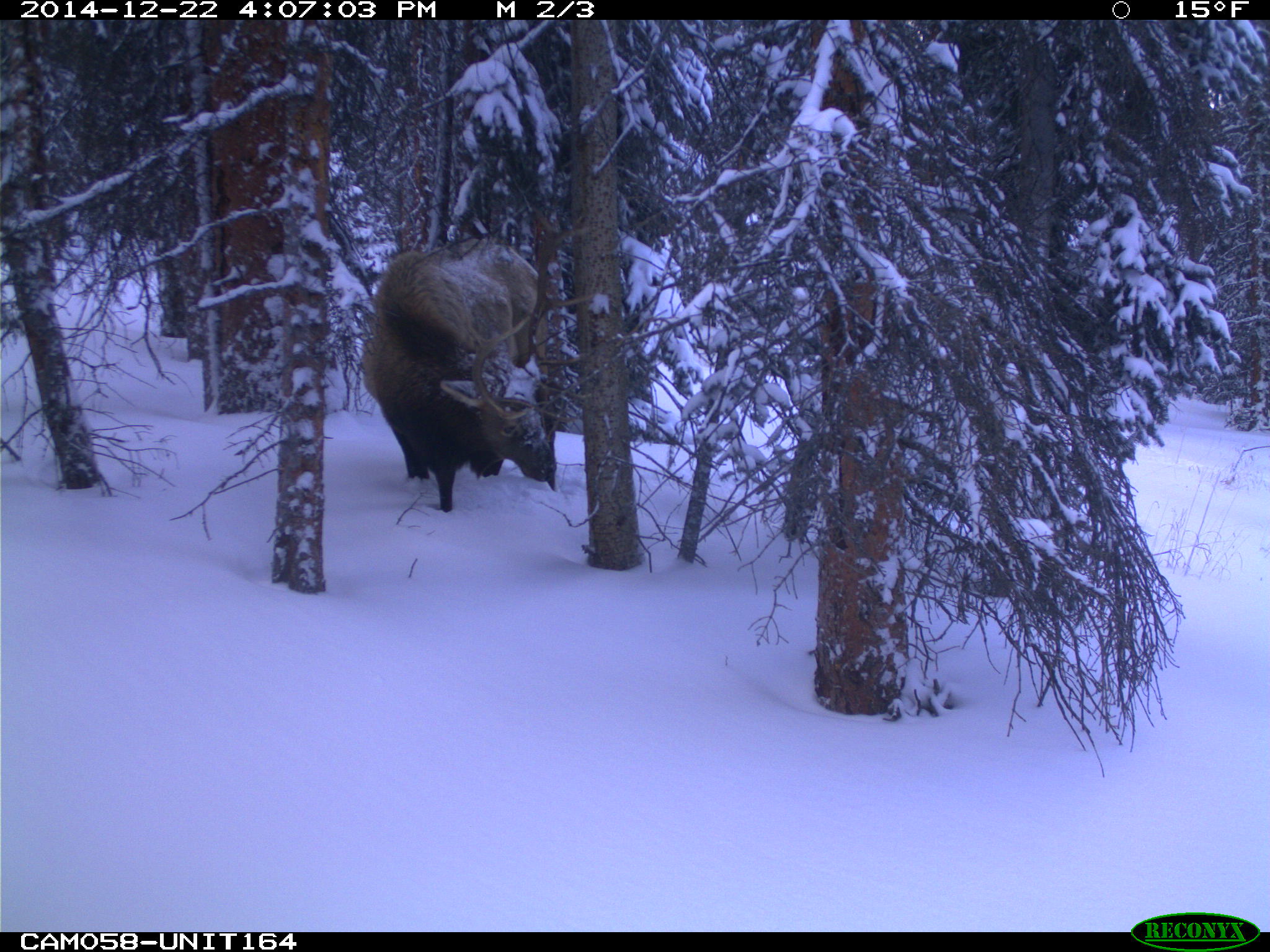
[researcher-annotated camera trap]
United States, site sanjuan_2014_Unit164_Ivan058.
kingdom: Animalia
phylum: Chordata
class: Mammalia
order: Artiodactyla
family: Cervidae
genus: Cervus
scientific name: Cervus elaphus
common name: red deer